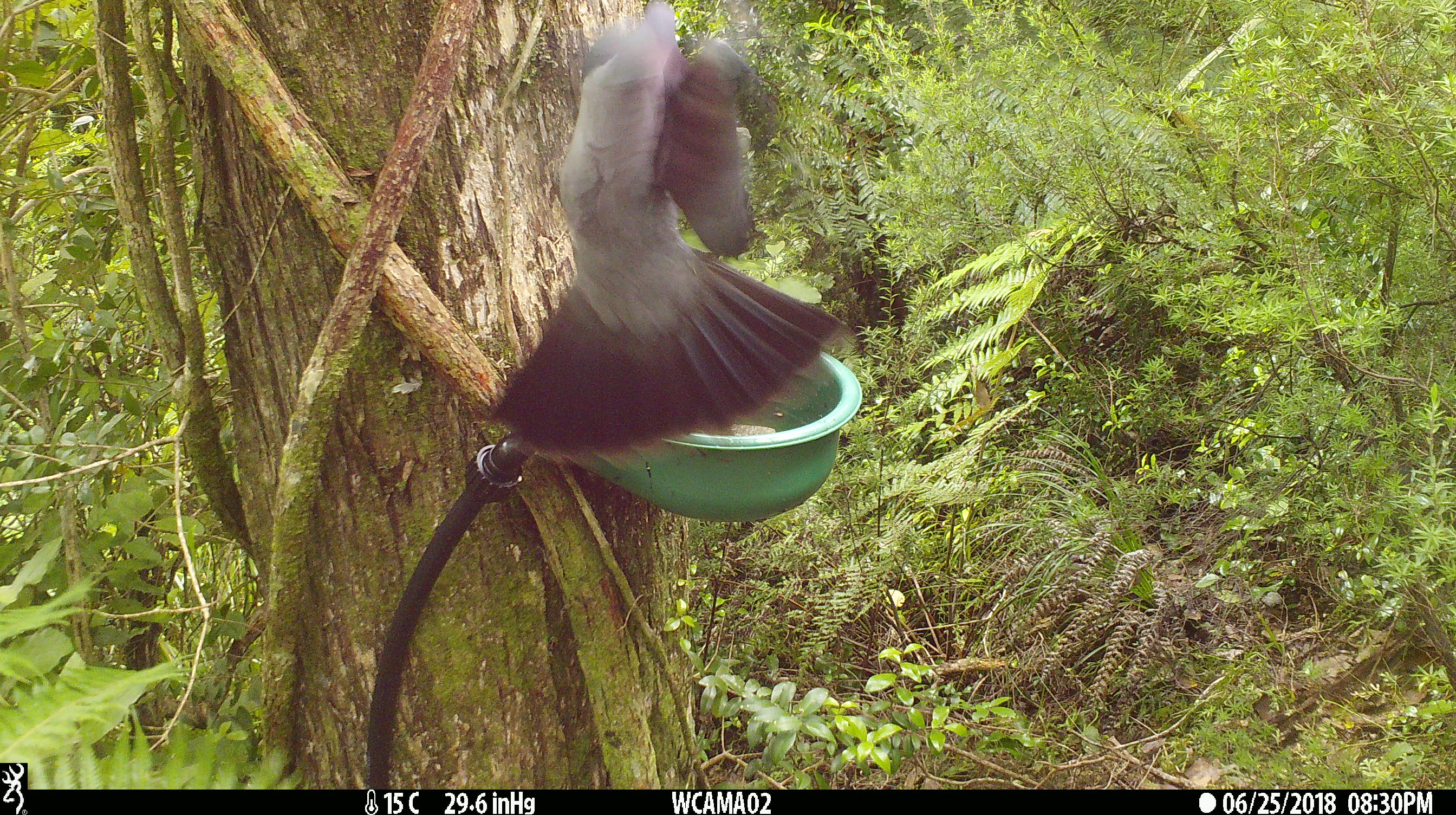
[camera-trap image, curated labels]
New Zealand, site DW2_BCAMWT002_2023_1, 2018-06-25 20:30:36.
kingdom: Animalia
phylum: Chordata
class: Aves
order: Columbiformes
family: Columbidae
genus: Hemiphaga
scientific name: Hemiphaga novaeseelandiae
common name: new zealand pigeon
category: kereru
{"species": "kereru (new zealand pigeon) (Hemiphaga novaeseelandiae)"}